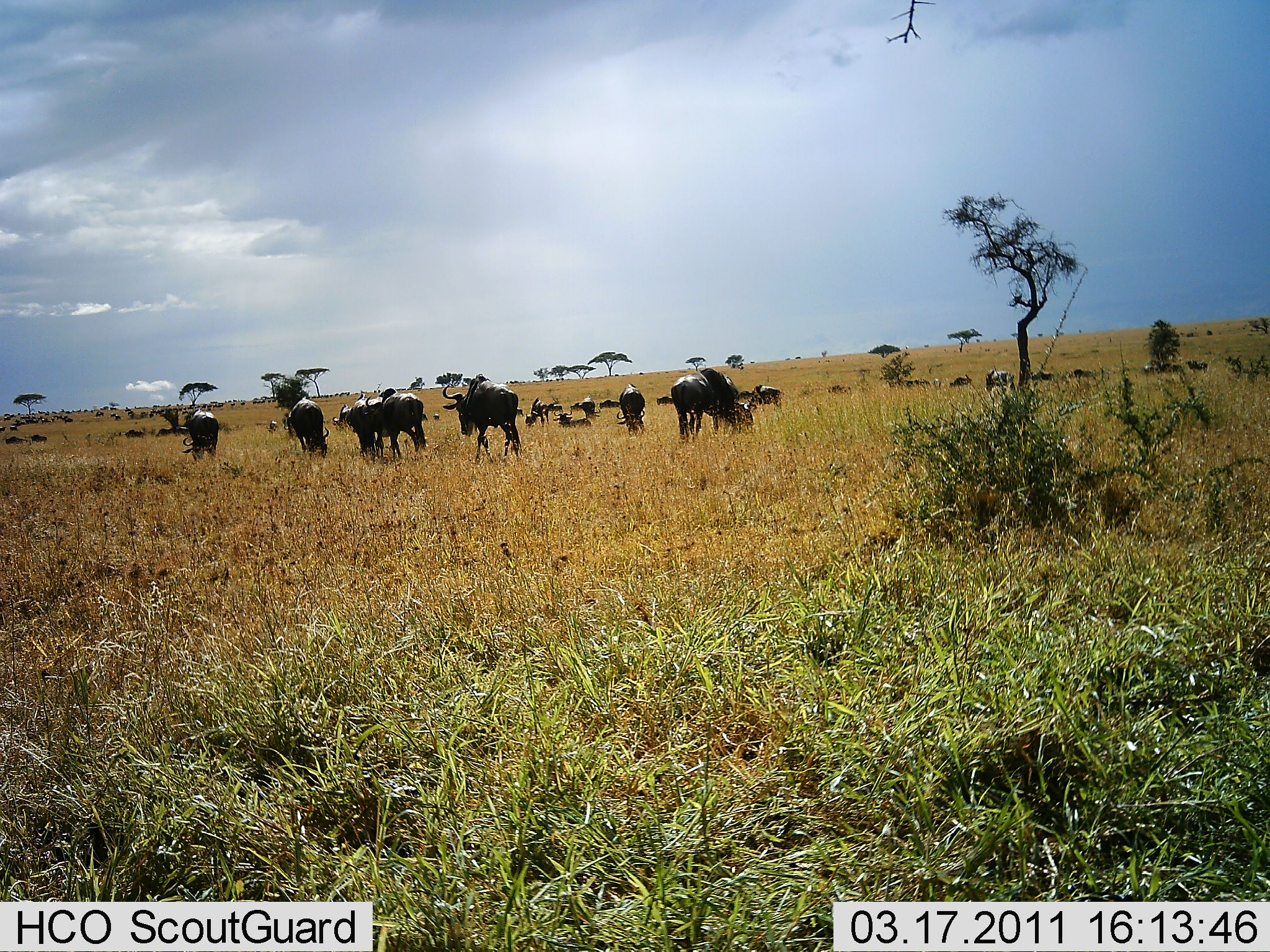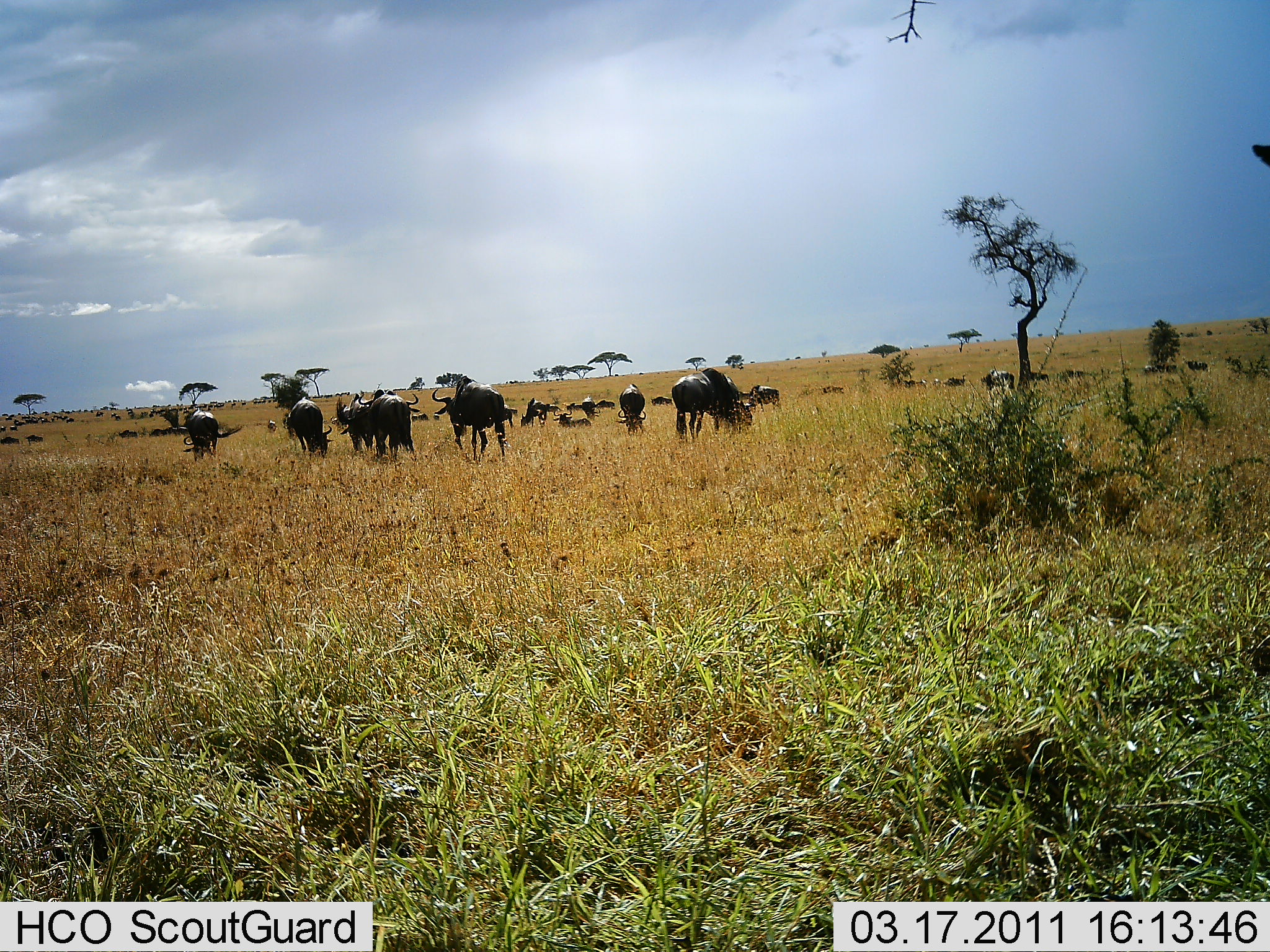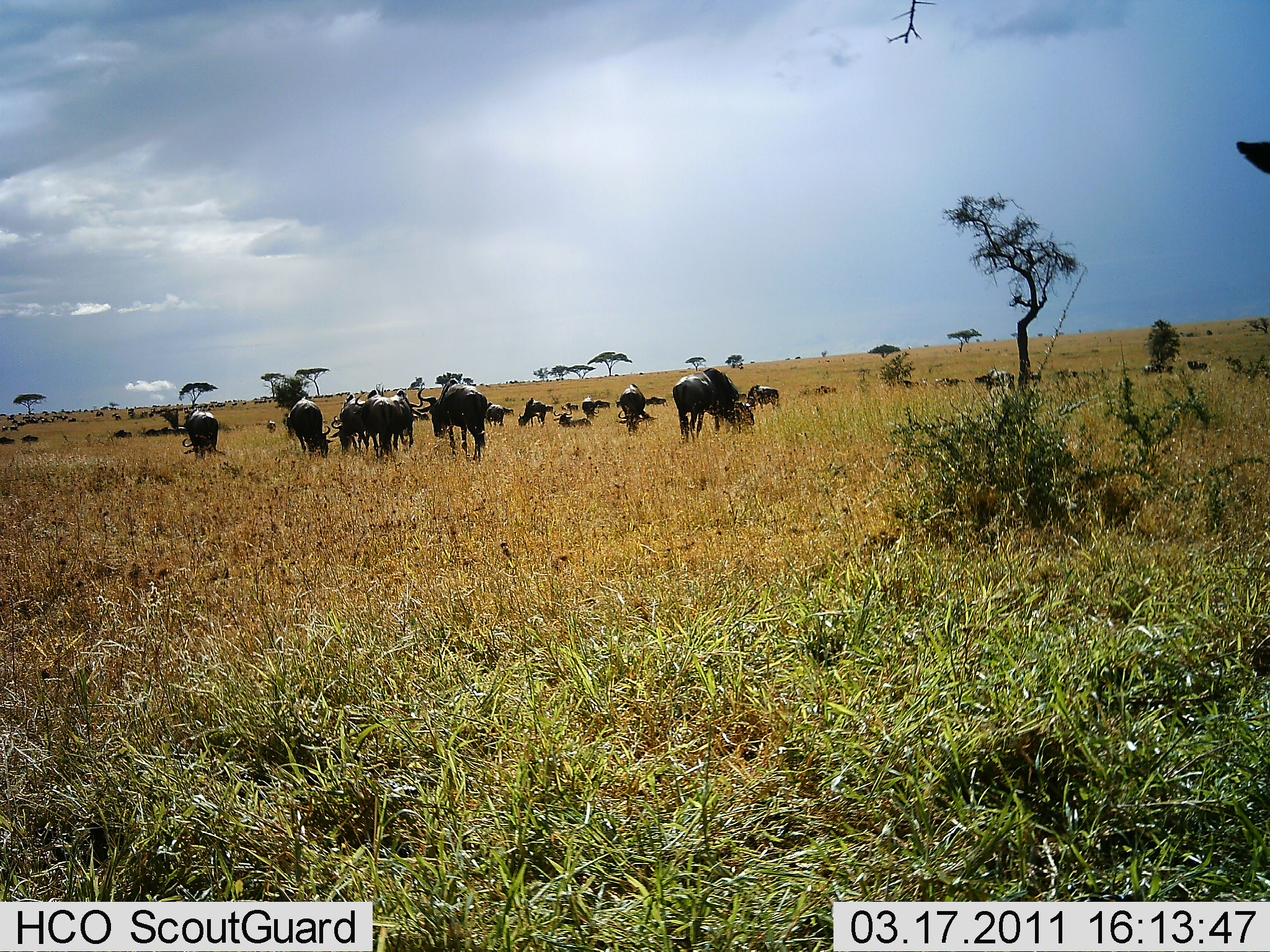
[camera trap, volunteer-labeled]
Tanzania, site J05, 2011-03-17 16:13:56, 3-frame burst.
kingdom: Animalia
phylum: Chordata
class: Mammalia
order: Artiodactyla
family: Bovidae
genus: Connochaetes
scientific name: Connochaetes taurinus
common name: blue wildebeest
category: wildebeest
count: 11-50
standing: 33%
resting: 8%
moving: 75%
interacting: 0%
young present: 0%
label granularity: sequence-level